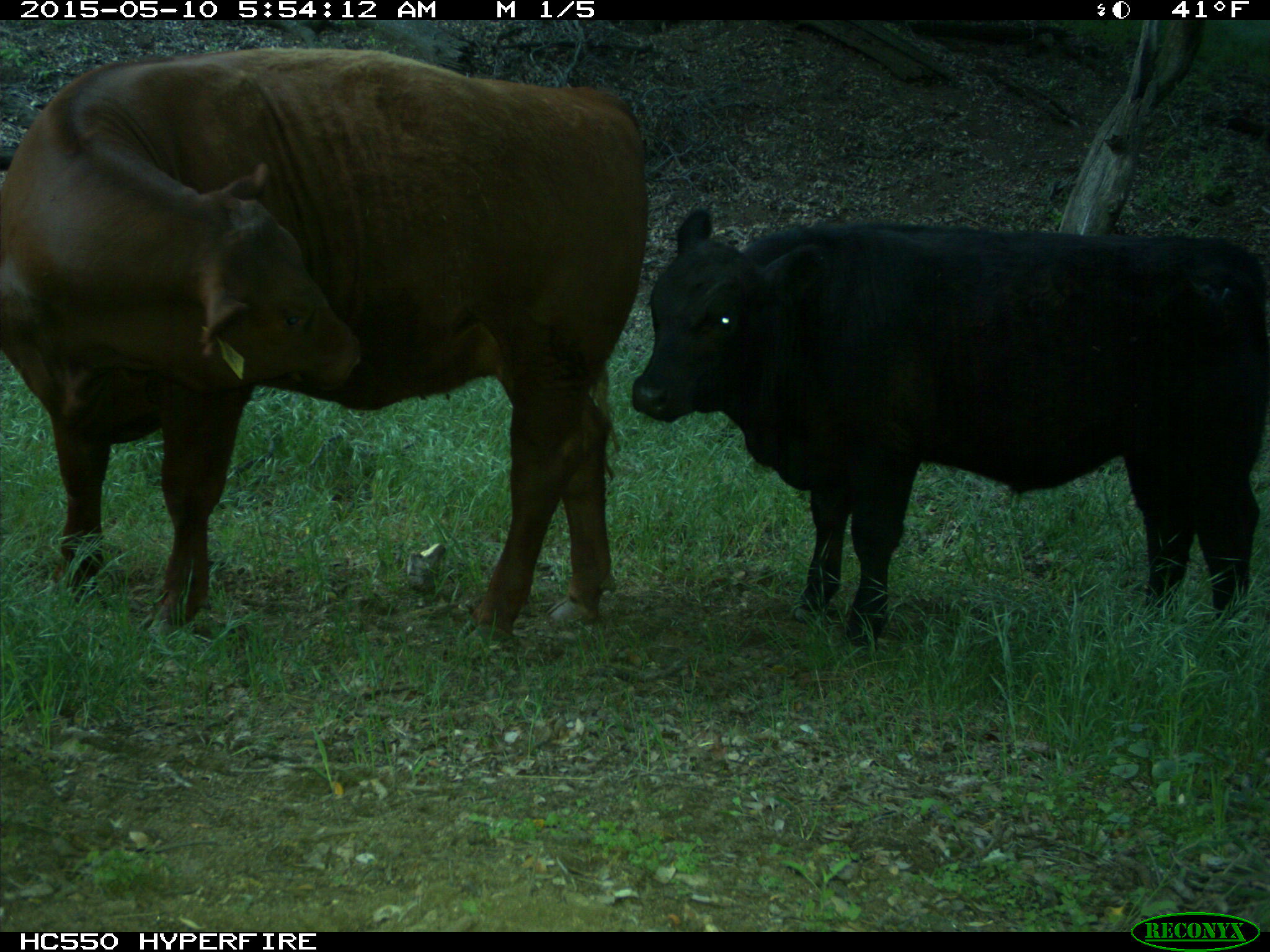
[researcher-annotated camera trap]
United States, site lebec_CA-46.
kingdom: Animalia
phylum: Chordata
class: Mammalia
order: Artiodactyla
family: Bovidae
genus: Bos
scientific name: Bos taurus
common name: domestic cow